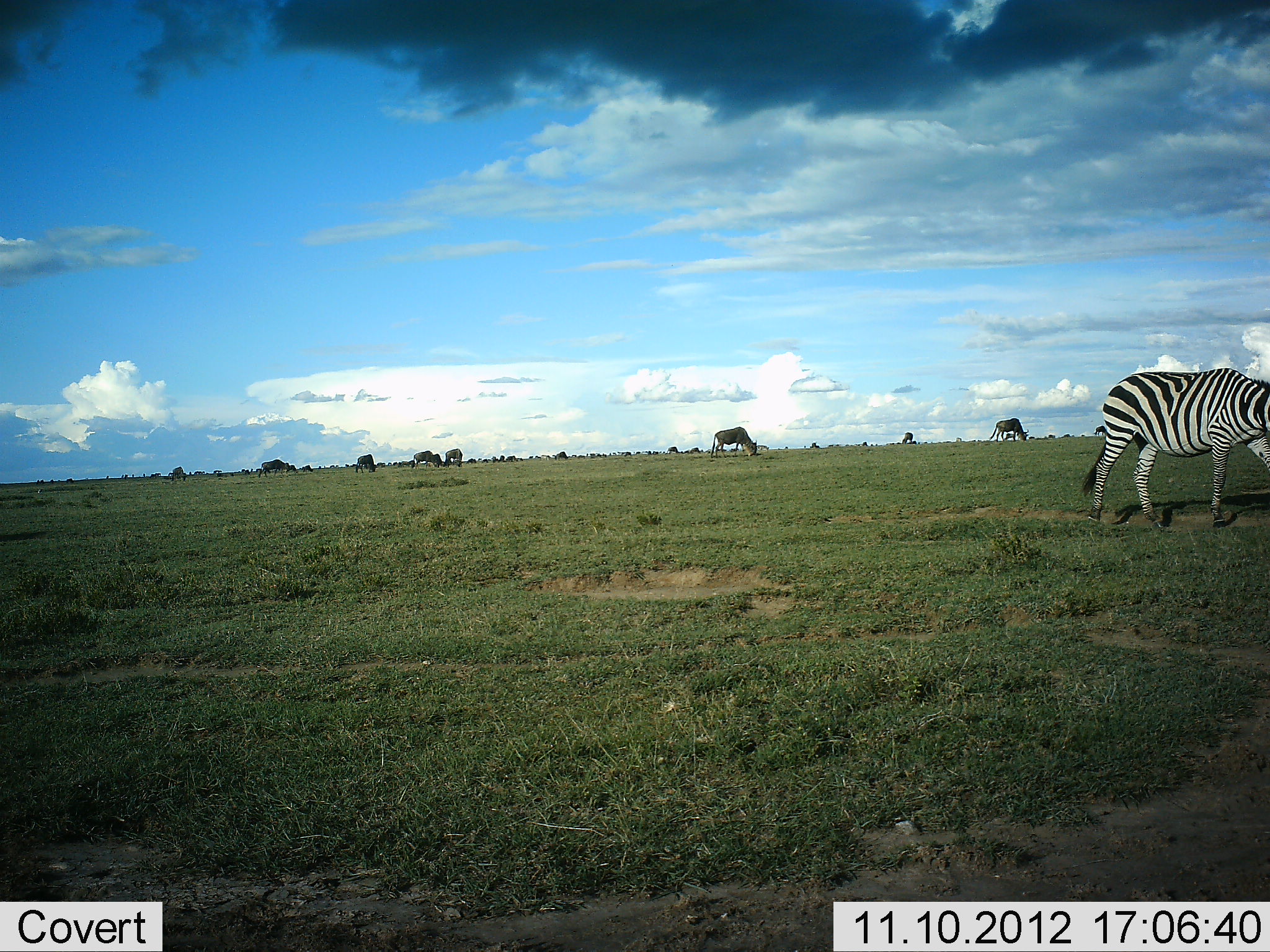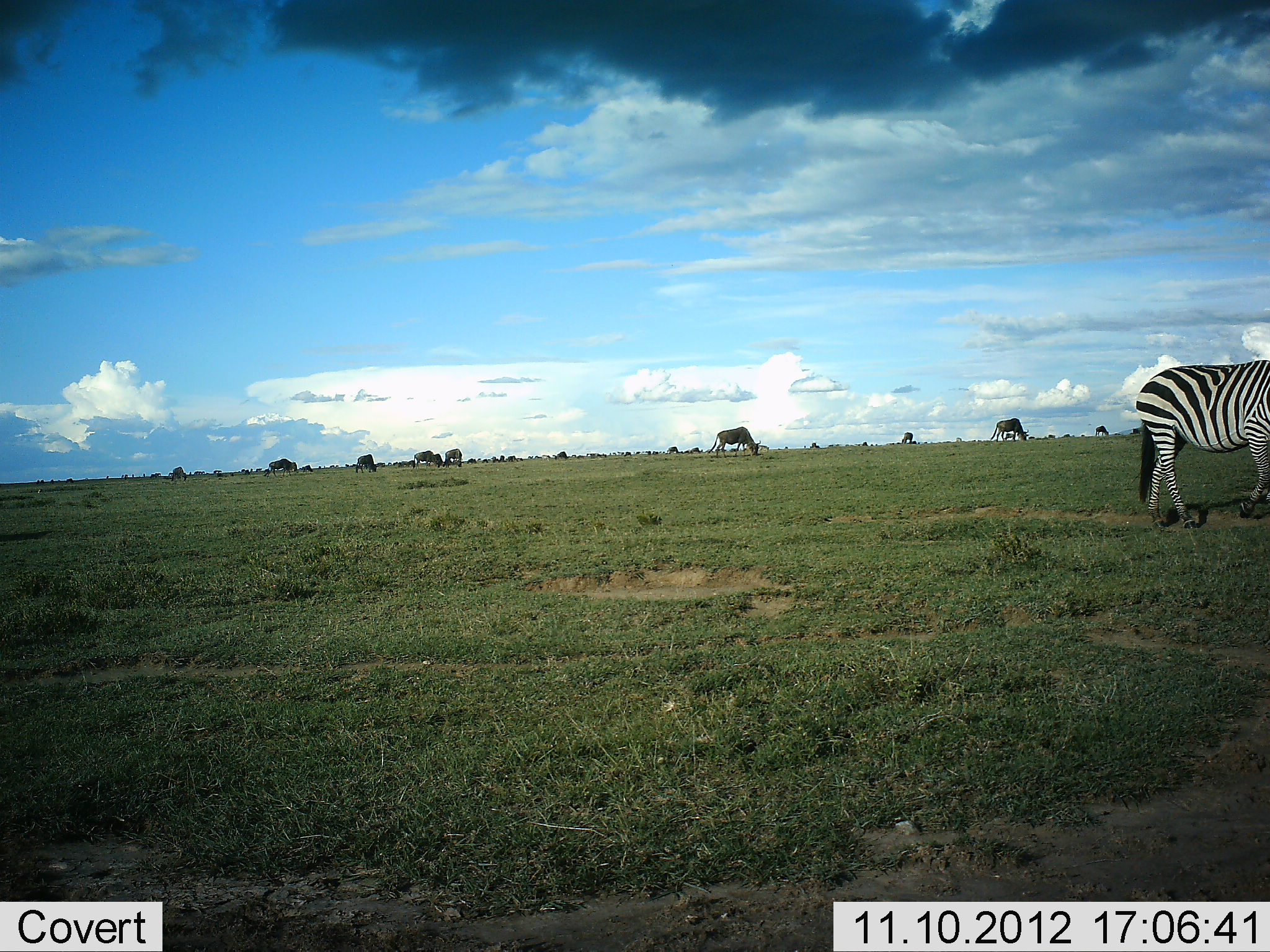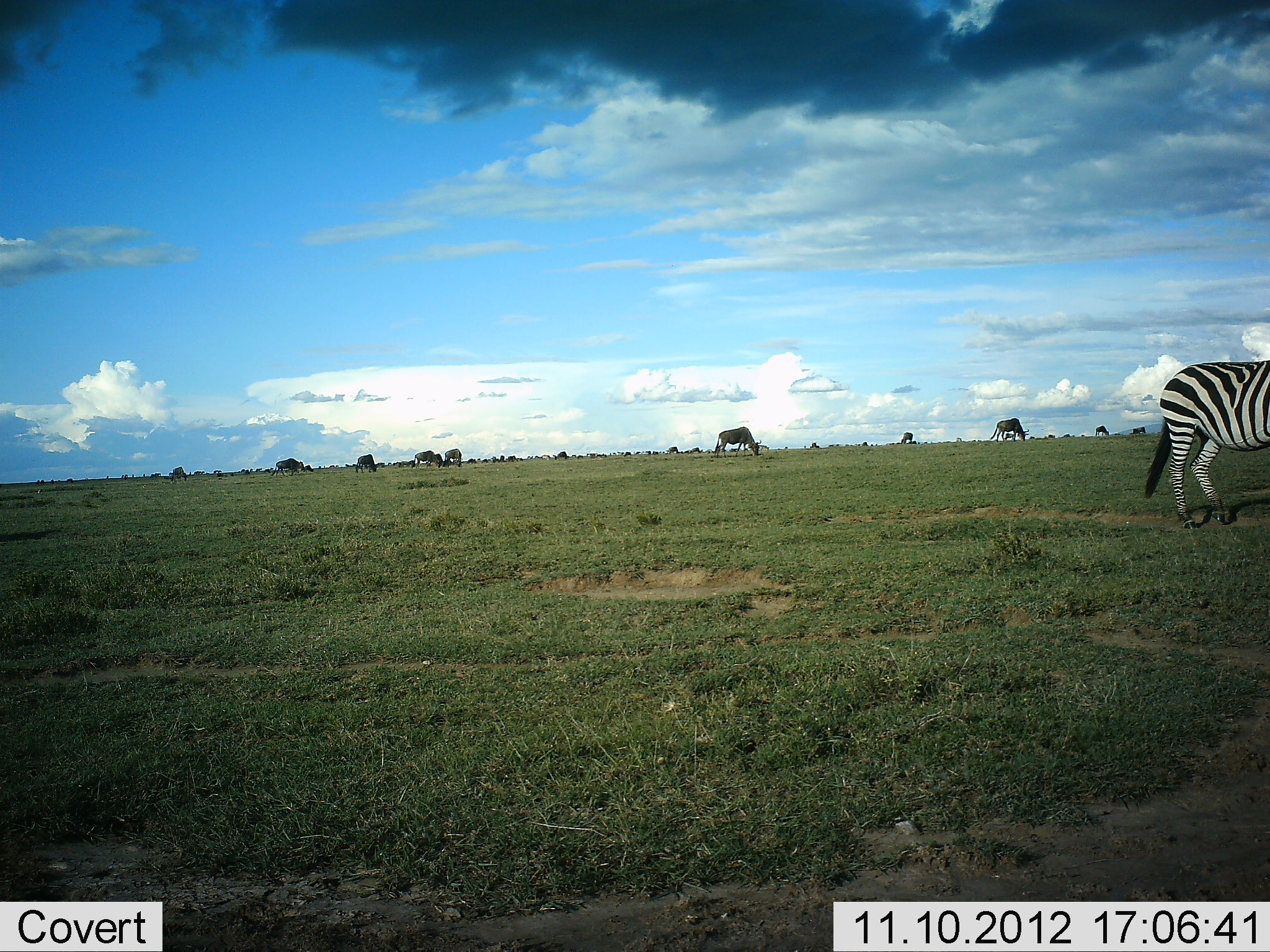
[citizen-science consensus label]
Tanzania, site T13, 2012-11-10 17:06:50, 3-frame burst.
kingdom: Animalia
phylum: Chordata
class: Mammalia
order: Artiodactyla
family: Bovidae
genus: Connochaetes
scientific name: Connochaetes taurinus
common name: blue wildebeest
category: wildebeest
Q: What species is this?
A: Wildebeest (blue wildebeest) (Connochaetes taurinus).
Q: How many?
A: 8.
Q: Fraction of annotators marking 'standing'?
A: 30%.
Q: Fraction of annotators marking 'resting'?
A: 0%.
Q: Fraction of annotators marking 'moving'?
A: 30%.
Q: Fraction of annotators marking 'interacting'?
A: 0%.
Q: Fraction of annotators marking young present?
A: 0%.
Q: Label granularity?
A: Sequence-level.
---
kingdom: Animalia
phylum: Chordata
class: Mammalia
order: Perissodactyla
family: Equidae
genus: Equus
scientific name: Equus quagga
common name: plains zebra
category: zebra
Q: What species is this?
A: Zebra (plains zebra) (Equus quagga).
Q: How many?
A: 1.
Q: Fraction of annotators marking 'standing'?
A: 0%.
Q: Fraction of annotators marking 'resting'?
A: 0%.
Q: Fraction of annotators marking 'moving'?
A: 93%.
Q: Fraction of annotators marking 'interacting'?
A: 0%.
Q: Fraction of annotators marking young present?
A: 0%.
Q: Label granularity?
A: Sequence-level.